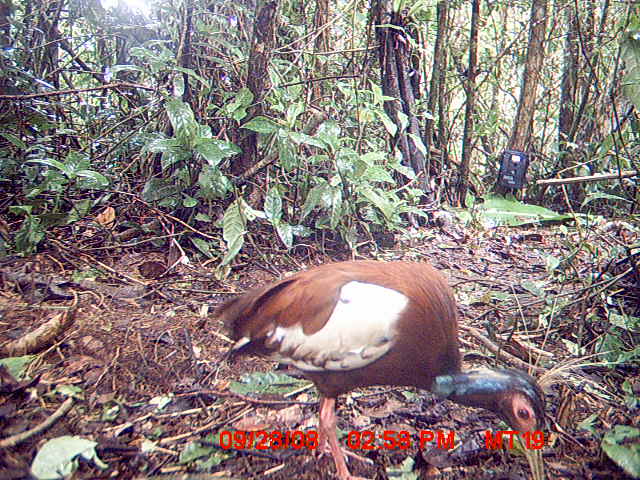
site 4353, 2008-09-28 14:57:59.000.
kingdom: Animalia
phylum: Chordata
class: Aves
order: Pelecaniformes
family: Threskiornithidae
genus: Lophotibis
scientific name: Lophotibis cristata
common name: madagascan ibis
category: lophotibis cristataa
Lophotibis cristataa (madagascan ibis) (Lophotibis cristata), count 1.